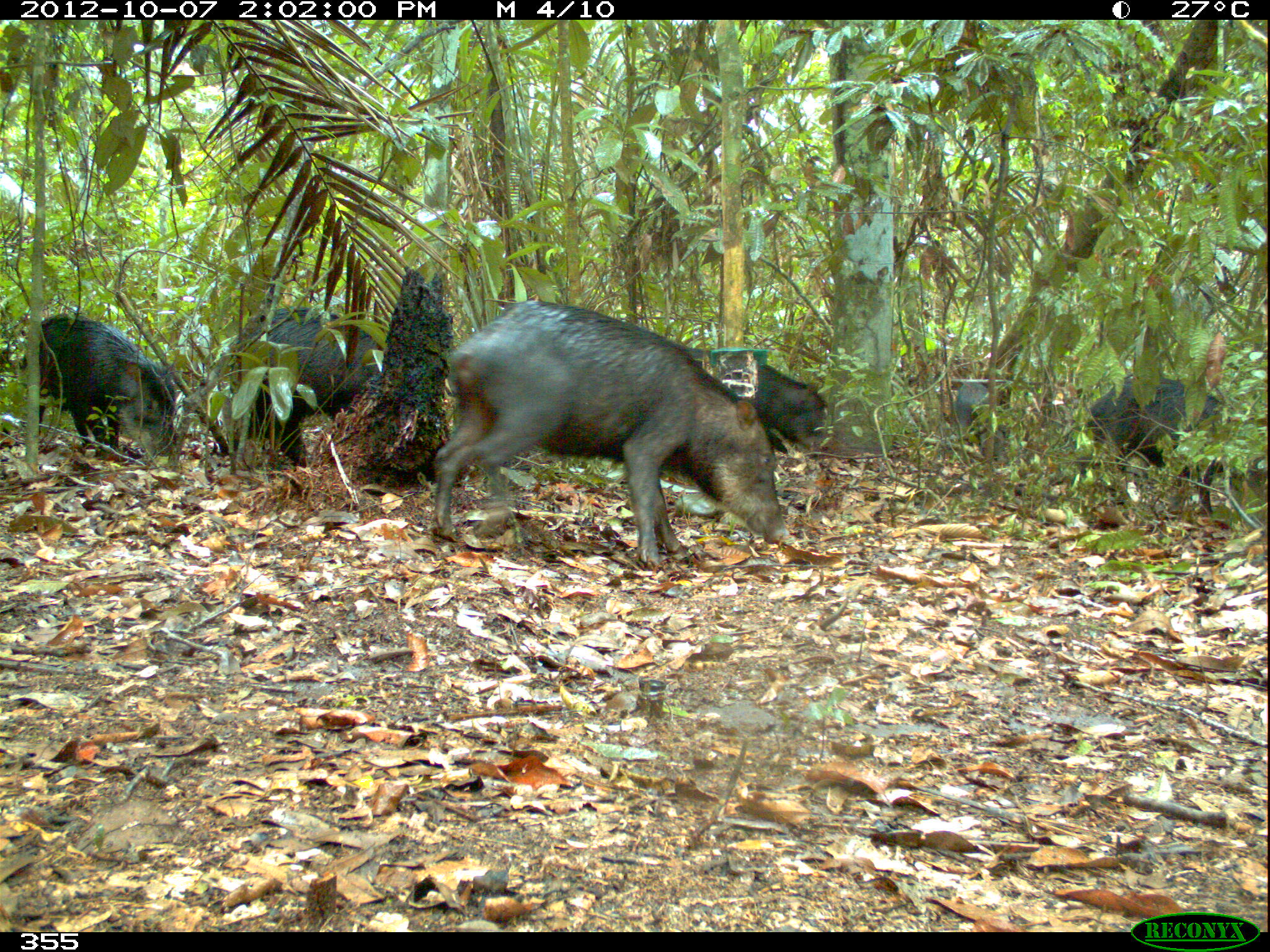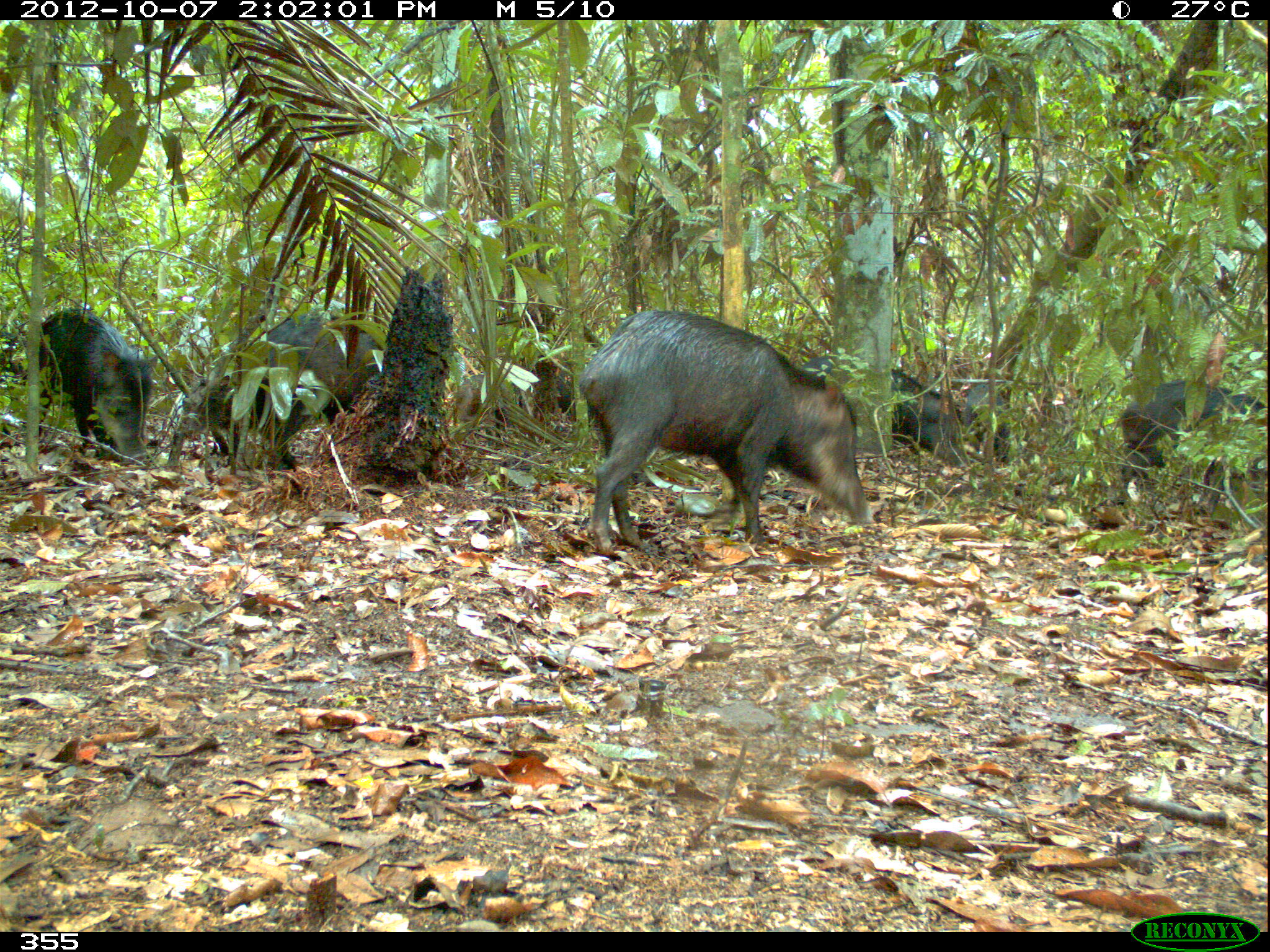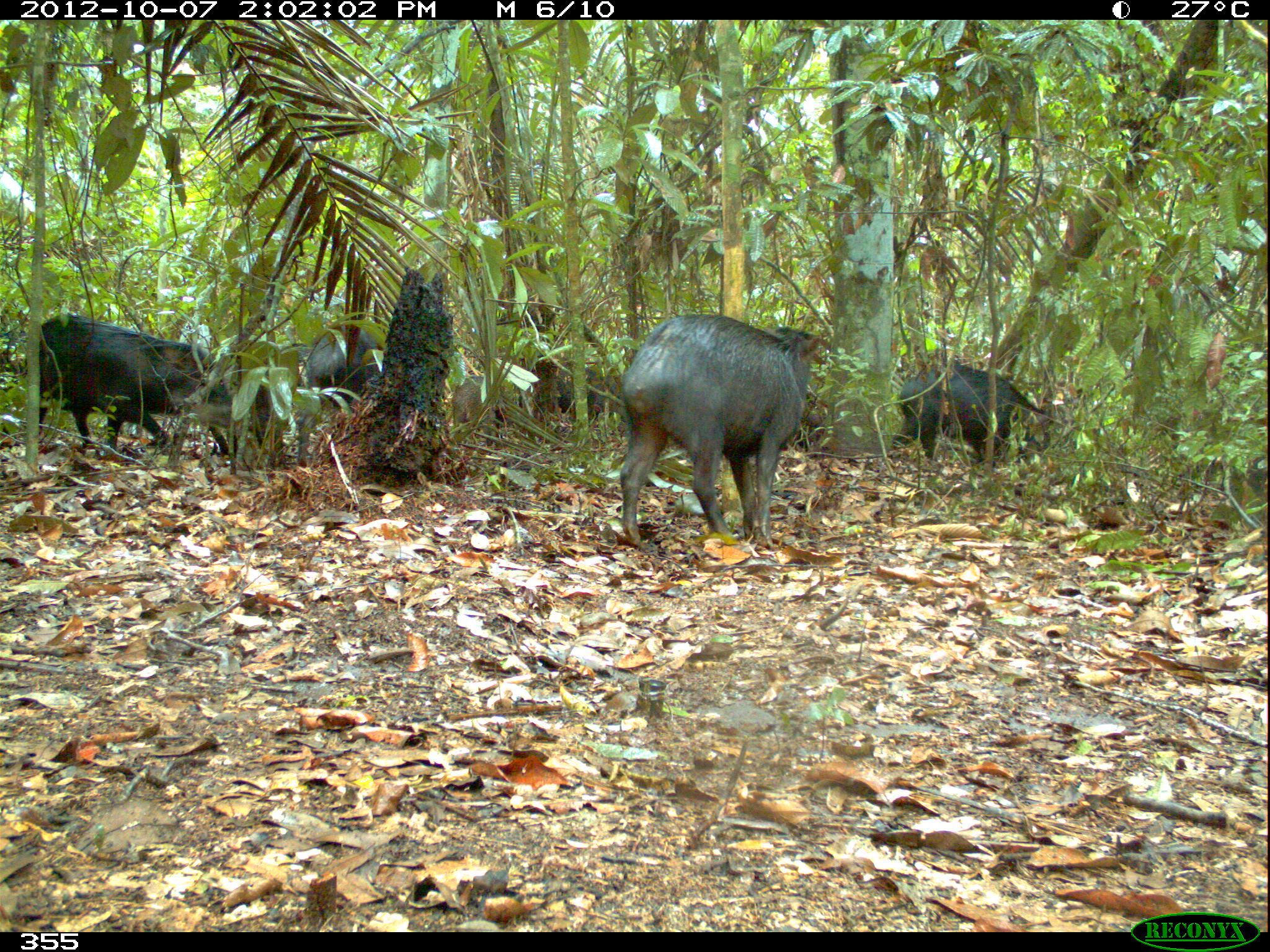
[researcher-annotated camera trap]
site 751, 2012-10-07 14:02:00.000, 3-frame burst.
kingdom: Animalia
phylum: Chordata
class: Mammalia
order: Artiodactyla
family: Tayassuidae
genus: Tayassu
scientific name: Tayassu pecari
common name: white-lipped peccary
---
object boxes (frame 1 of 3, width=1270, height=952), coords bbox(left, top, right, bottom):
tayassu pecari: bbox(428, 297, 791, 565); bbox(229, 301, 385, 472); bbox(1088, 377, 1266, 516); bbox(27, 313, 179, 457); bbox(686, 346, 833, 451); bbox(955, 381, 1013, 467)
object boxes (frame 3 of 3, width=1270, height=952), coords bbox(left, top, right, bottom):
tayassu pecari: bbox(620, 314, 817, 549); bbox(36, 317, 241, 458); bbox(891, 363, 1074, 465); bbox(183, 333, 317, 457); bbox(295, 325, 385, 463); bbox(772, 325, 832, 448); bbox(452, 372, 520, 437); bbox(528, 358, 604, 416)